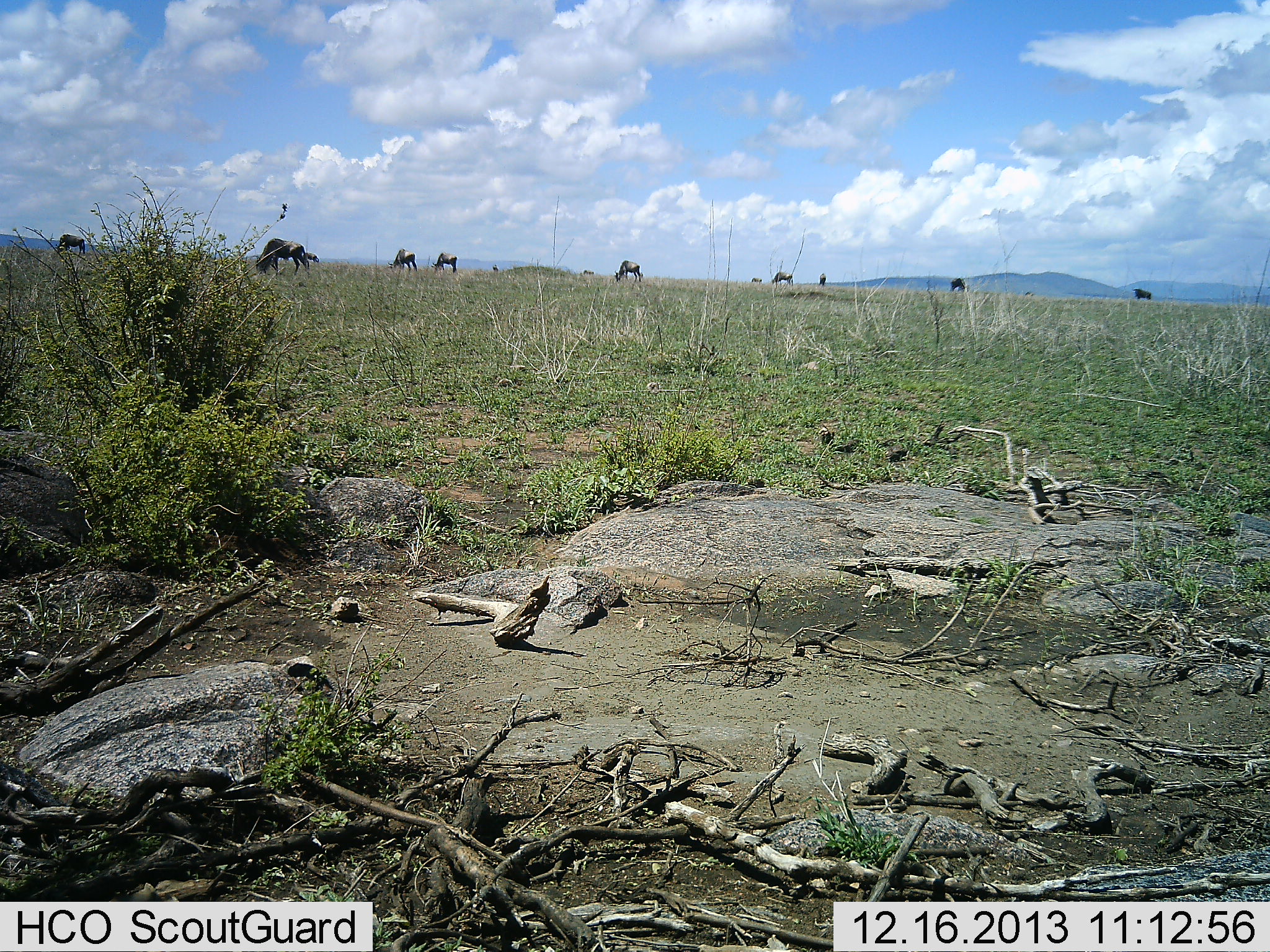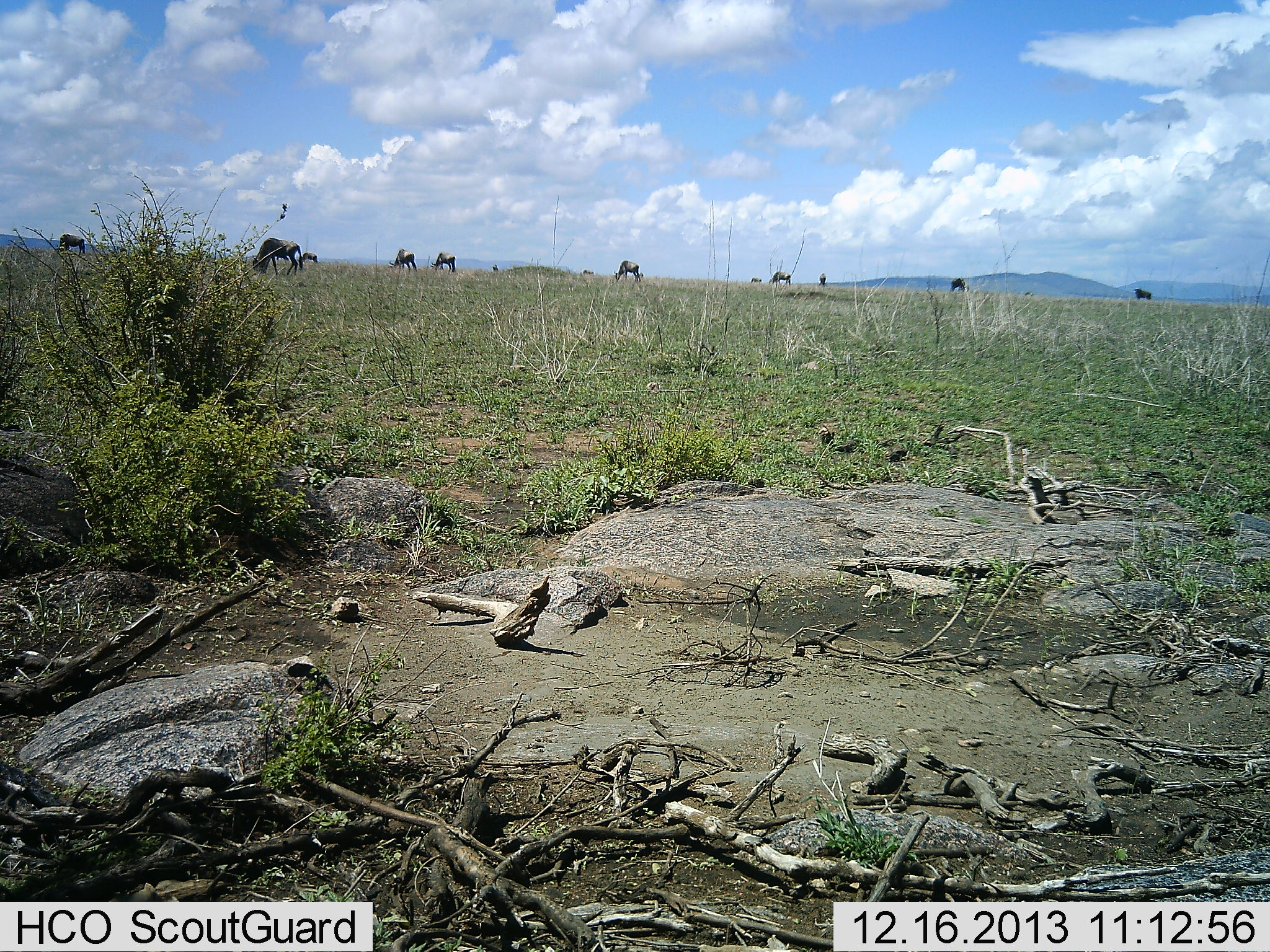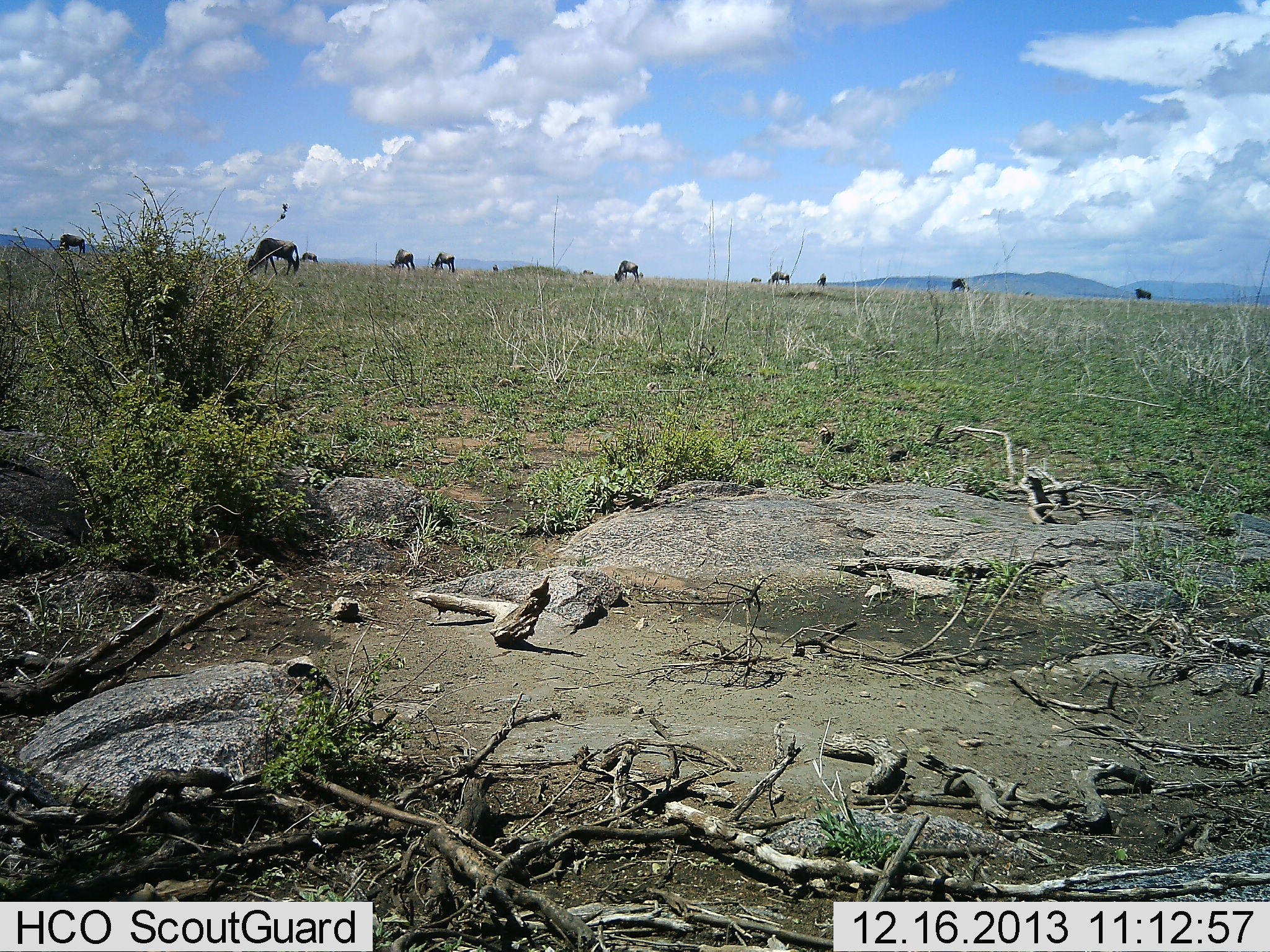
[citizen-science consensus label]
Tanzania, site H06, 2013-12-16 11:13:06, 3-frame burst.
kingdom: Animalia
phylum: Chordata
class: Mammalia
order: Artiodactyla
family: Bovidae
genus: Connochaetes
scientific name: Connochaetes taurinus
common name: blue wildebeest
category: wildebeest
Wildebeest (blue wildebeest) (Connochaetes taurinus), count 11-50. Behavior (volunteer vote fractions): standing 60%, resting 0%, moving 20%, interacting 0%. Young present (vote fraction): 0%. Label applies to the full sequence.